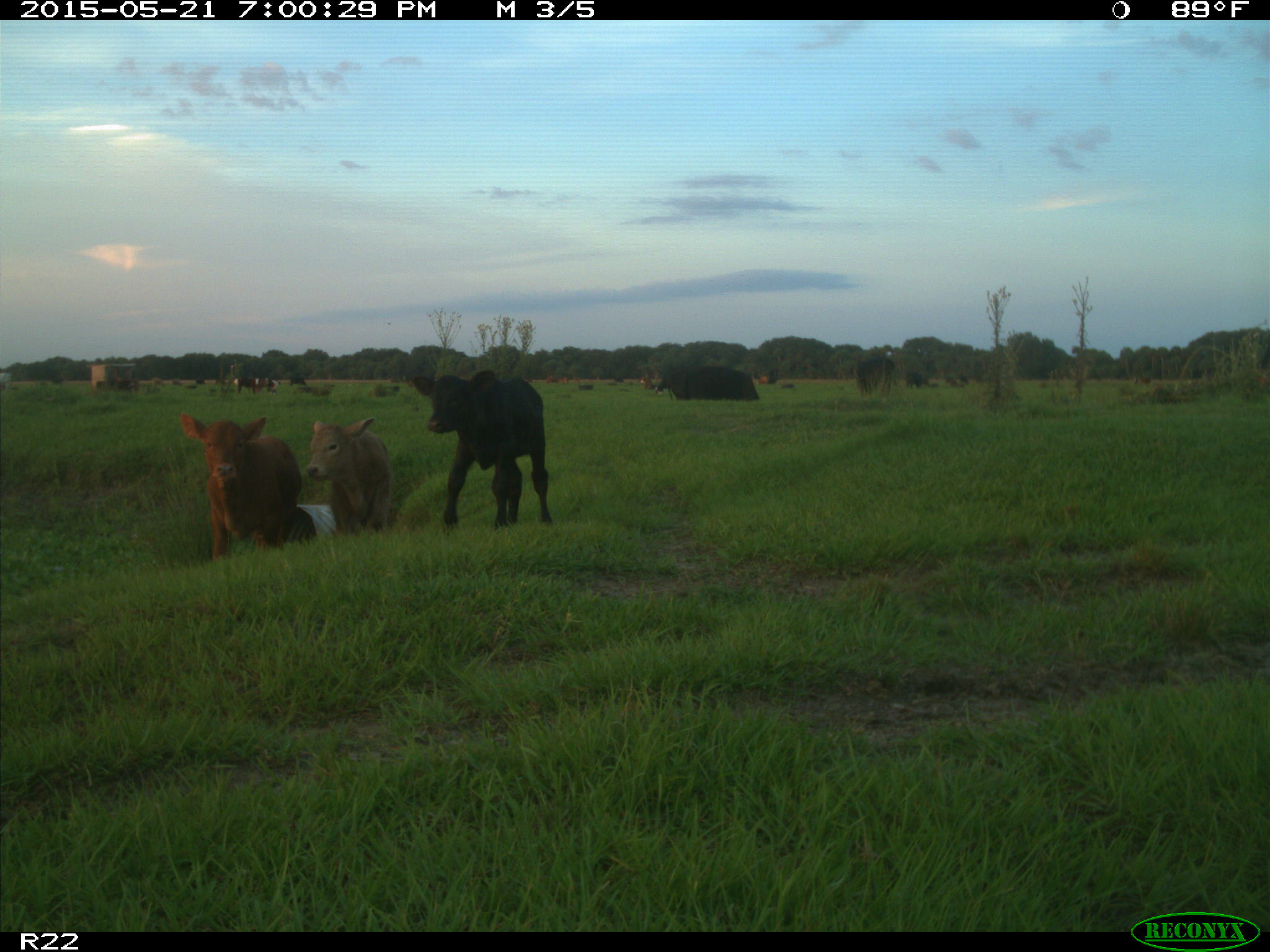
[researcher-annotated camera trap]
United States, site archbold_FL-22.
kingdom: Animalia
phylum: Chordata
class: Mammalia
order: Artiodactyla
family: Bovidae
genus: Bos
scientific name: Bos taurus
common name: domestic cow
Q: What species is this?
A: Bos taurus (domestic cow).